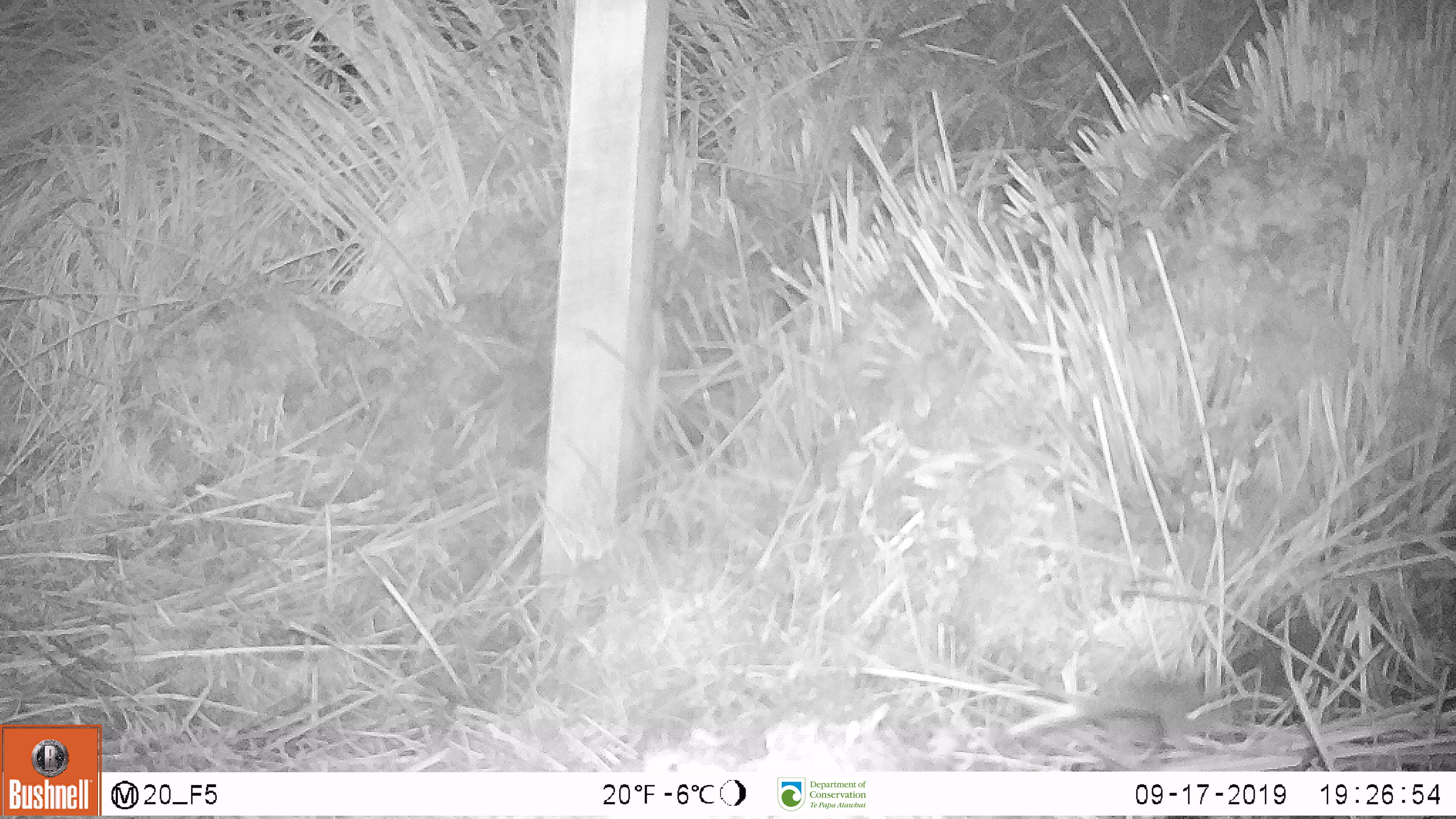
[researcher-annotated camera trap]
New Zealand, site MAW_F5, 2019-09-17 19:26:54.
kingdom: Animalia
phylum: Chordata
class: Mammalia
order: Rodentia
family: Muridae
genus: Mus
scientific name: Mus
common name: mouse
Mouse (Mus).